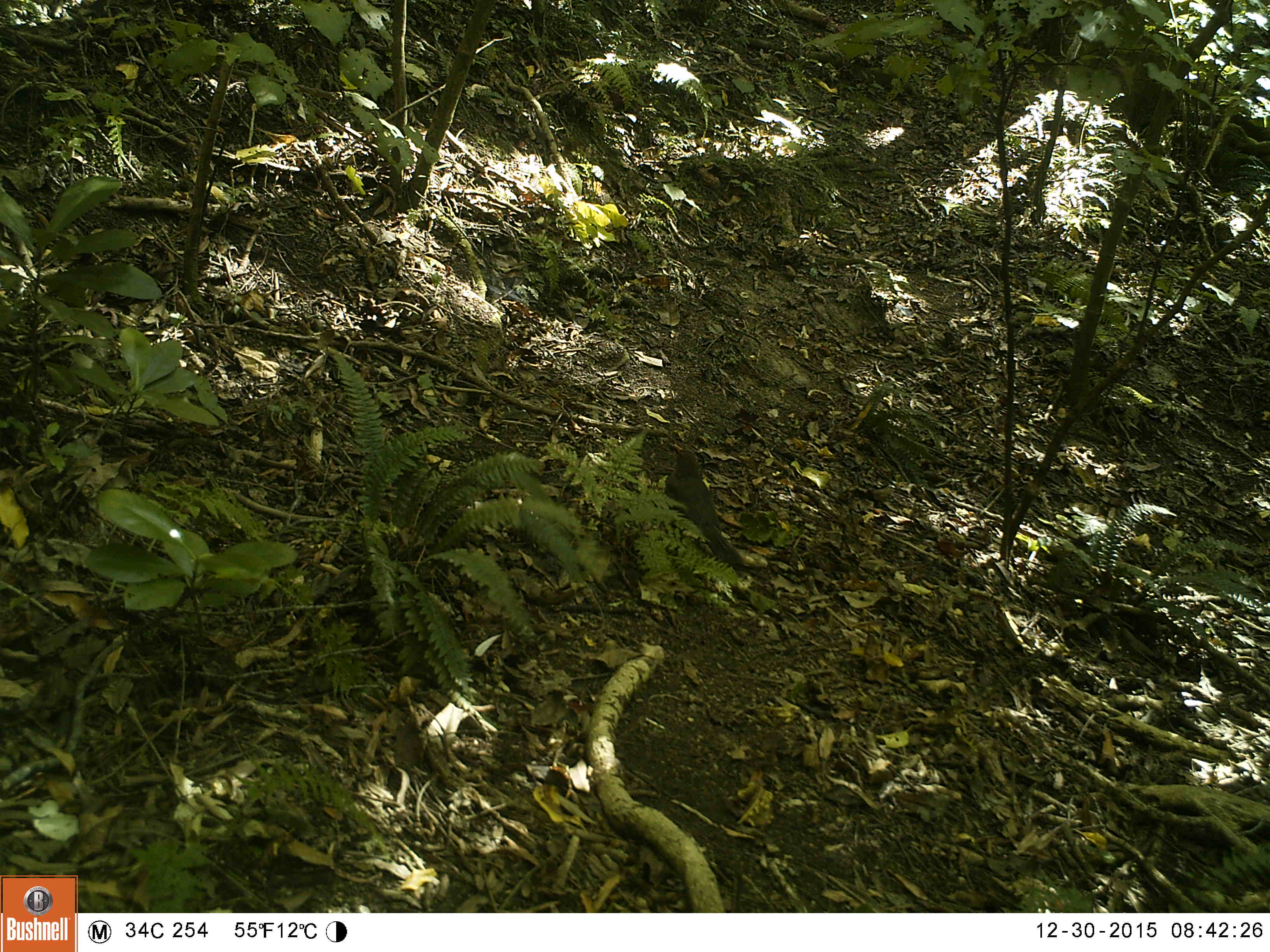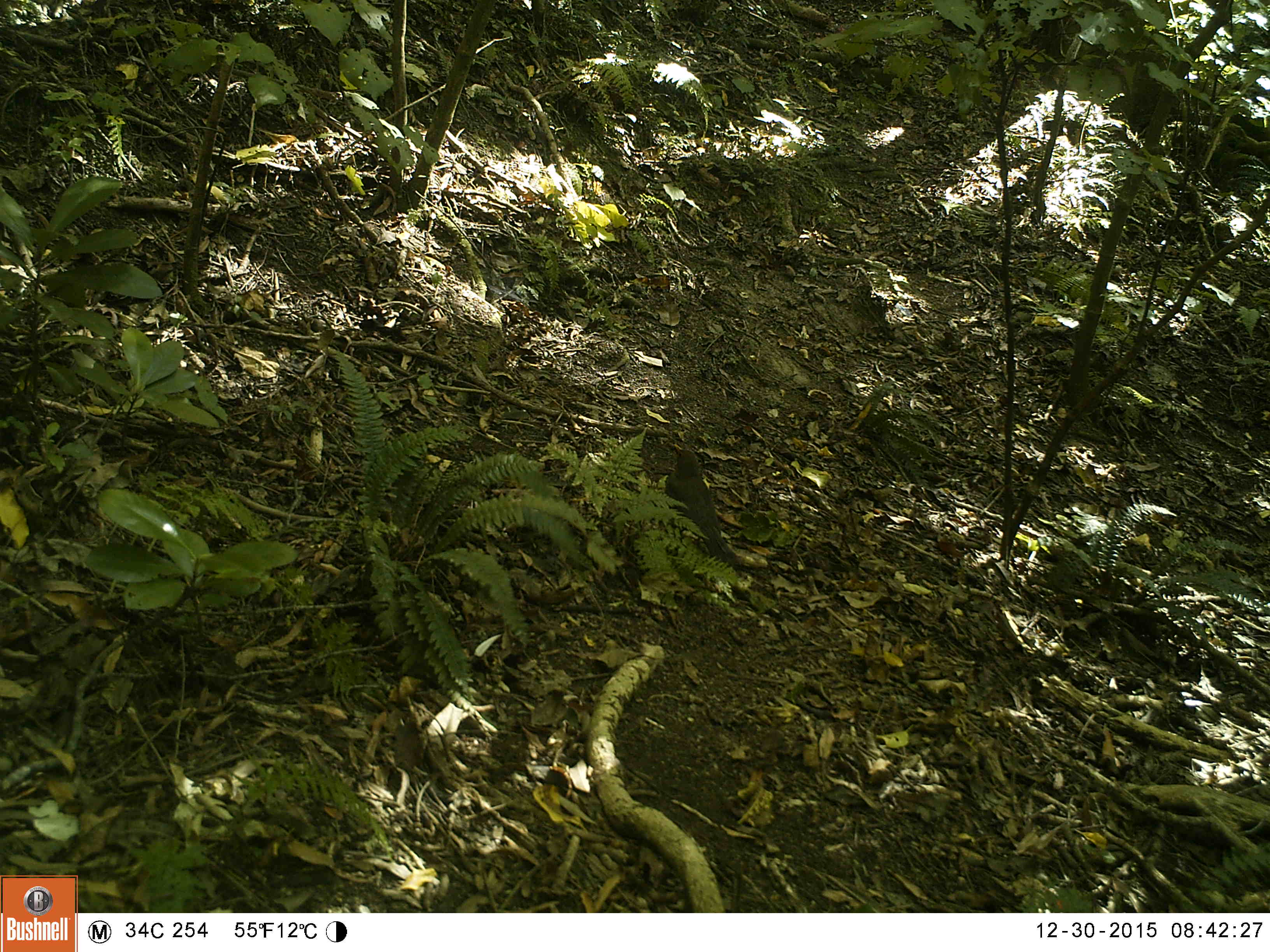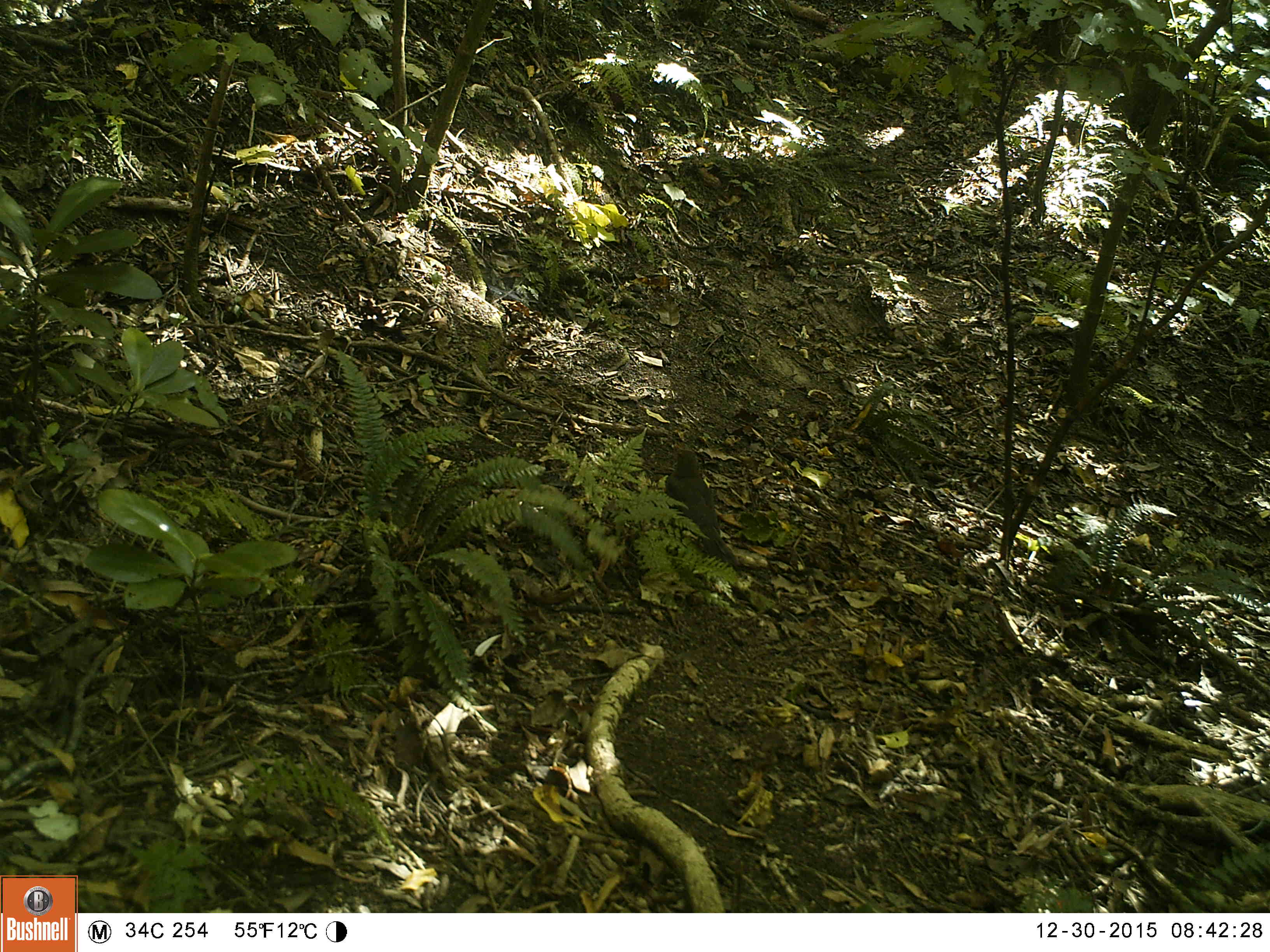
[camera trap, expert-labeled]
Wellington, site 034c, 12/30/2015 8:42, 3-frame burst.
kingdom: Animalia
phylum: Chordata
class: Aves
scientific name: Aves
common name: bird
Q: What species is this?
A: Bird (Aves).